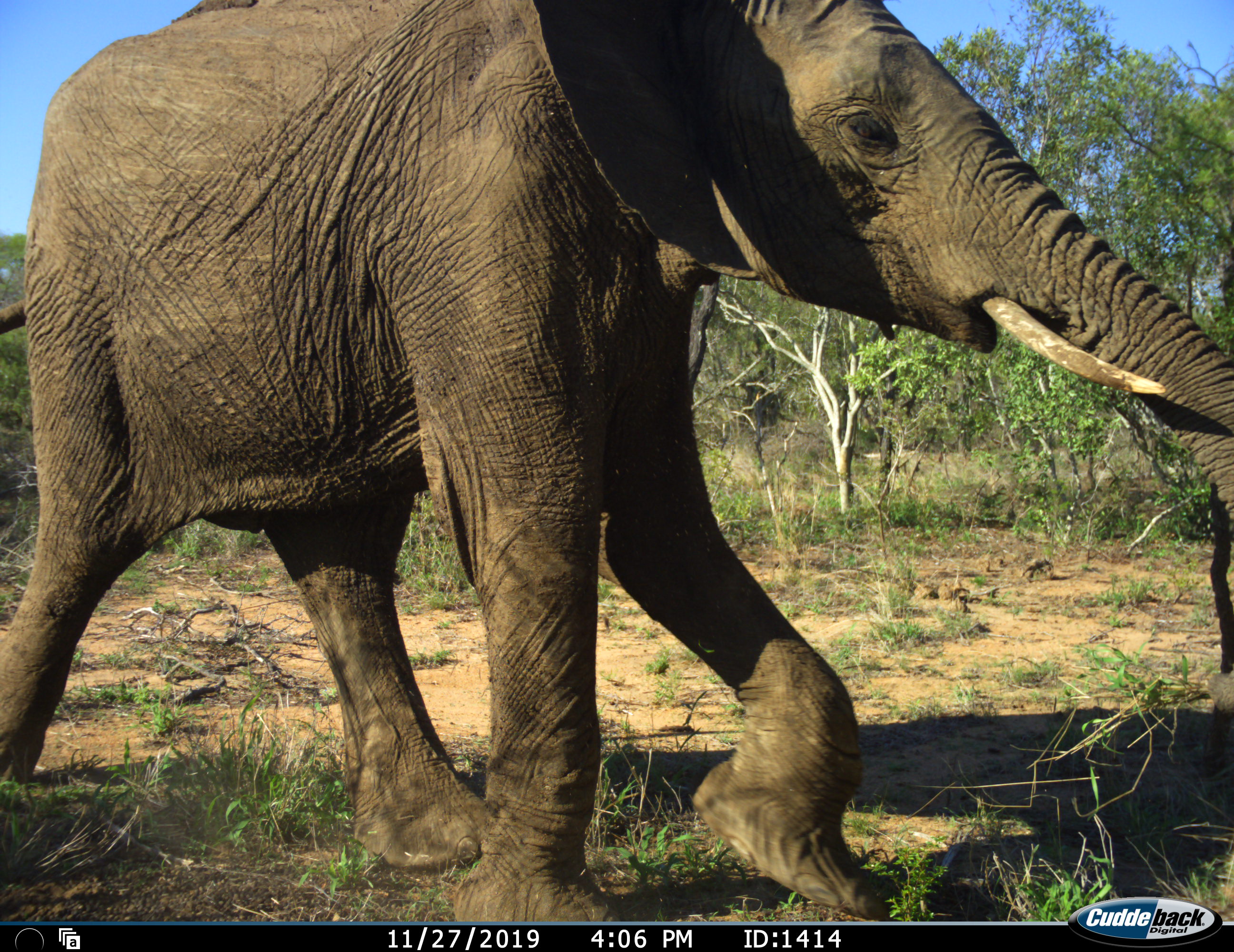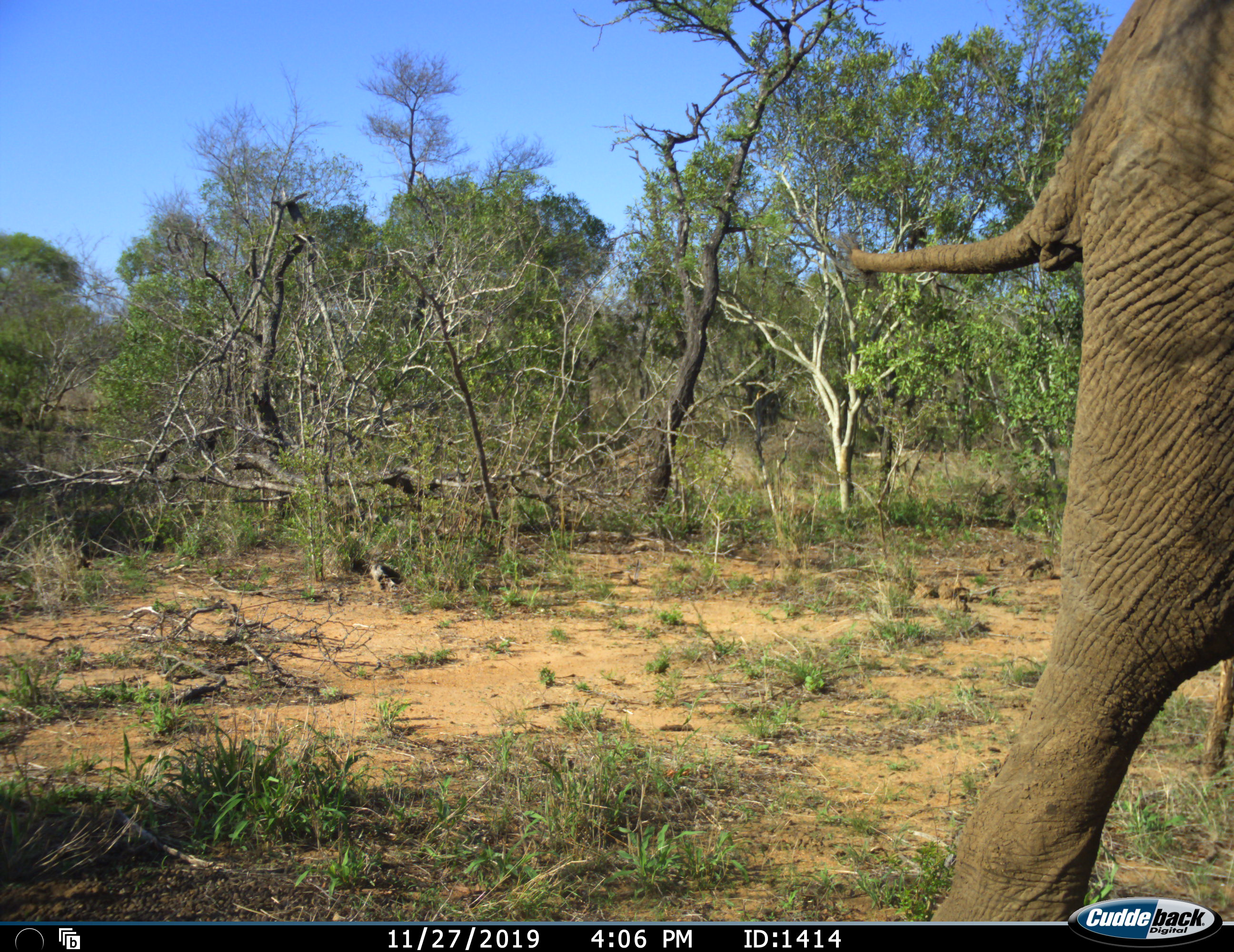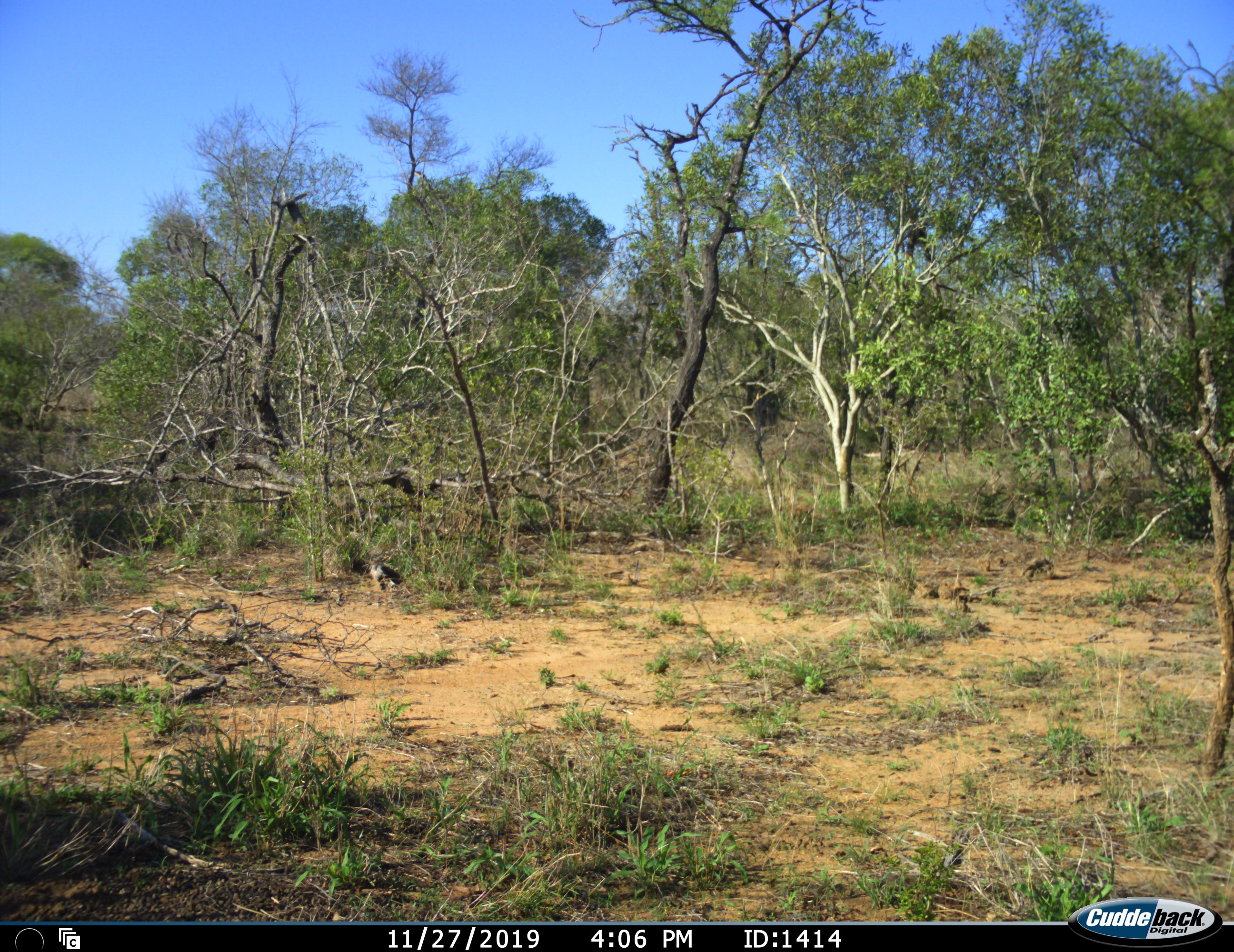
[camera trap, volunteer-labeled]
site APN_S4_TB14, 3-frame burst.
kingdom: Animalia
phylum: Chordata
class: Mammalia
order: Proboscidea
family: Elephantidae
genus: Loxodonta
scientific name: Loxodonta africana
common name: african bush elephant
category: elephant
Elephant (african bush elephant) (Loxodonta africana), count 1. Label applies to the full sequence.